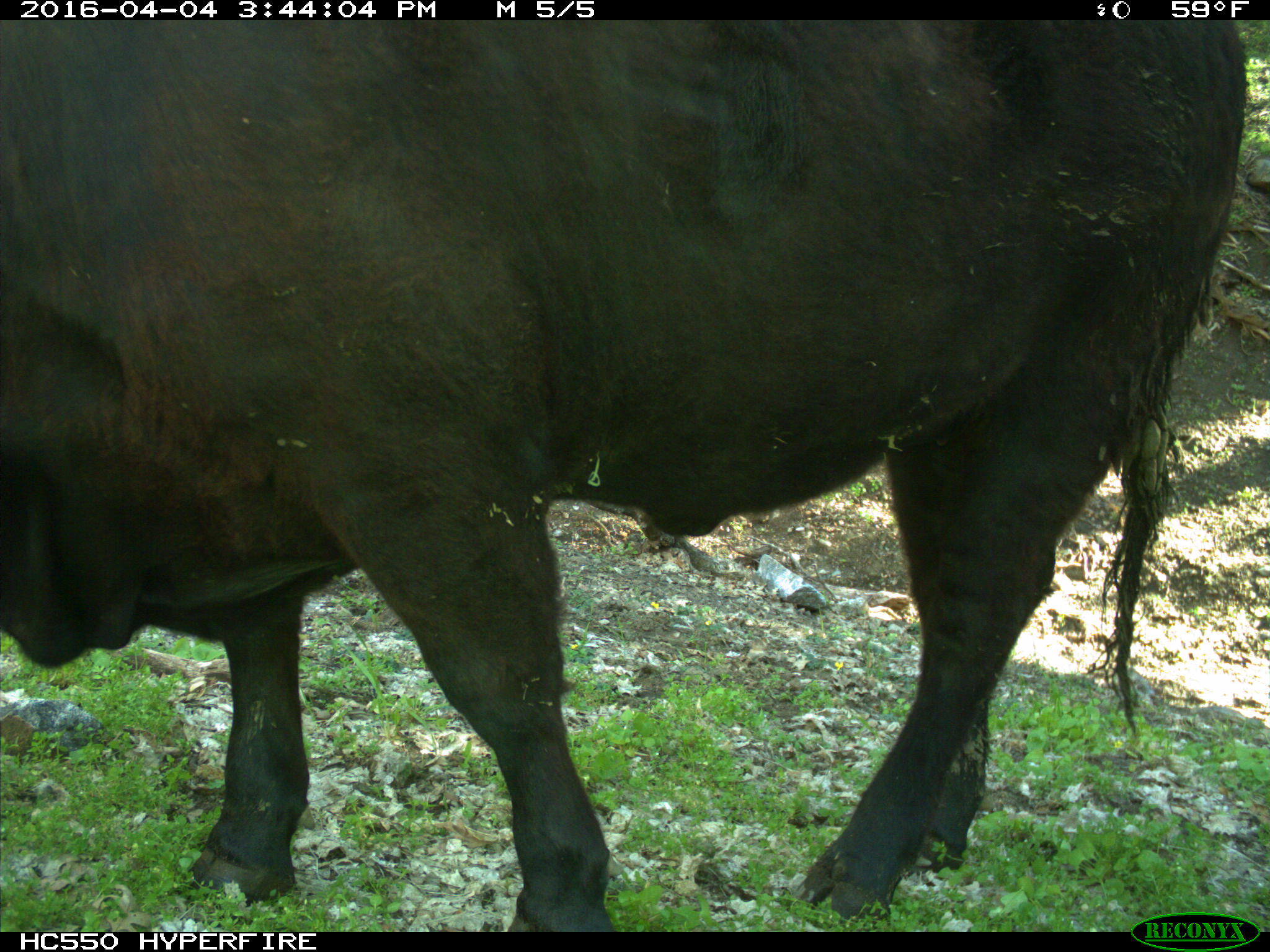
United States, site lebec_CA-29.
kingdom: Animalia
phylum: Chordata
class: Mammalia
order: Artiodactyla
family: Bovidae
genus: Bos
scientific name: Bos taurus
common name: domestic cow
Bos taurus (domestic cow).